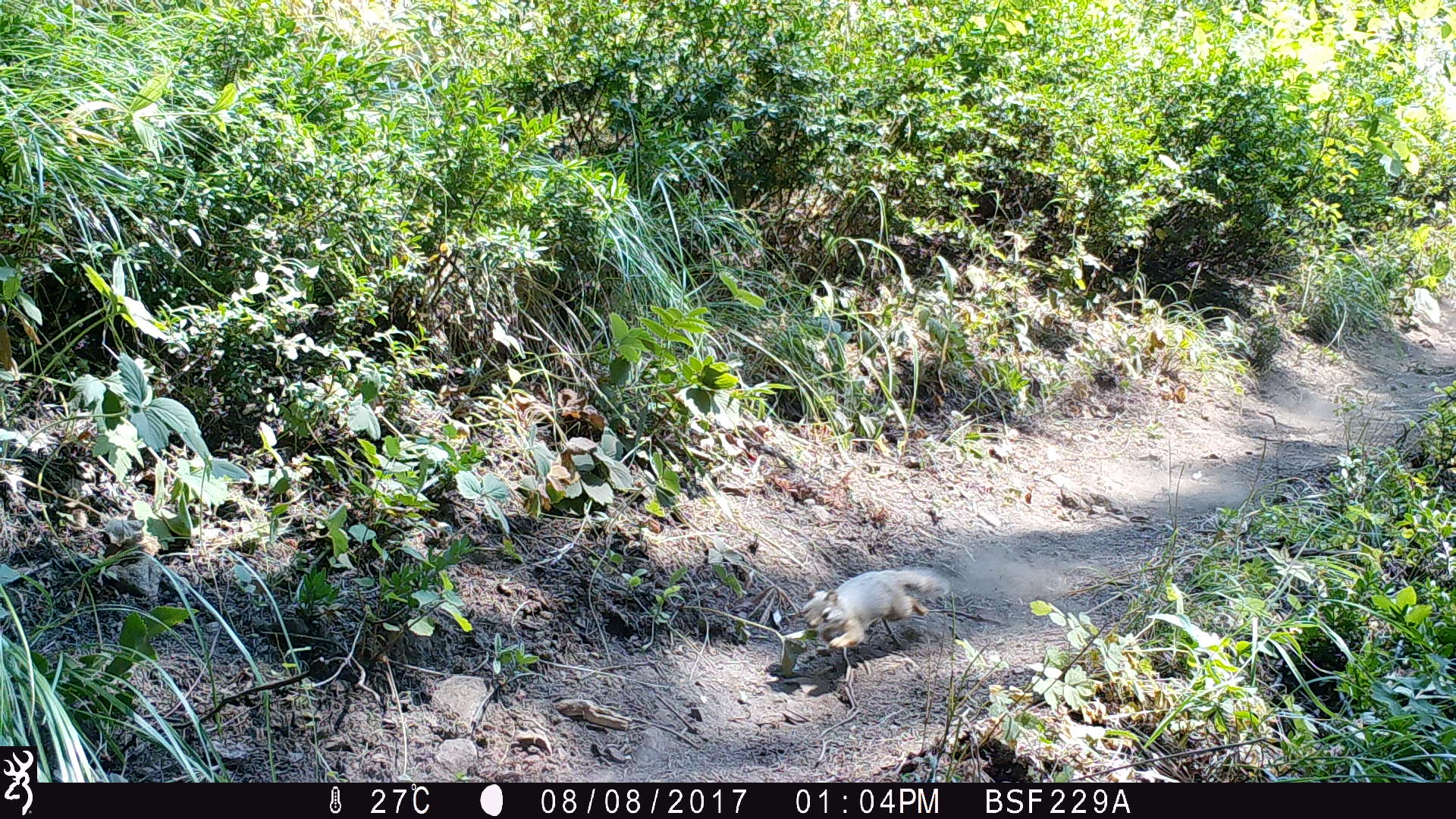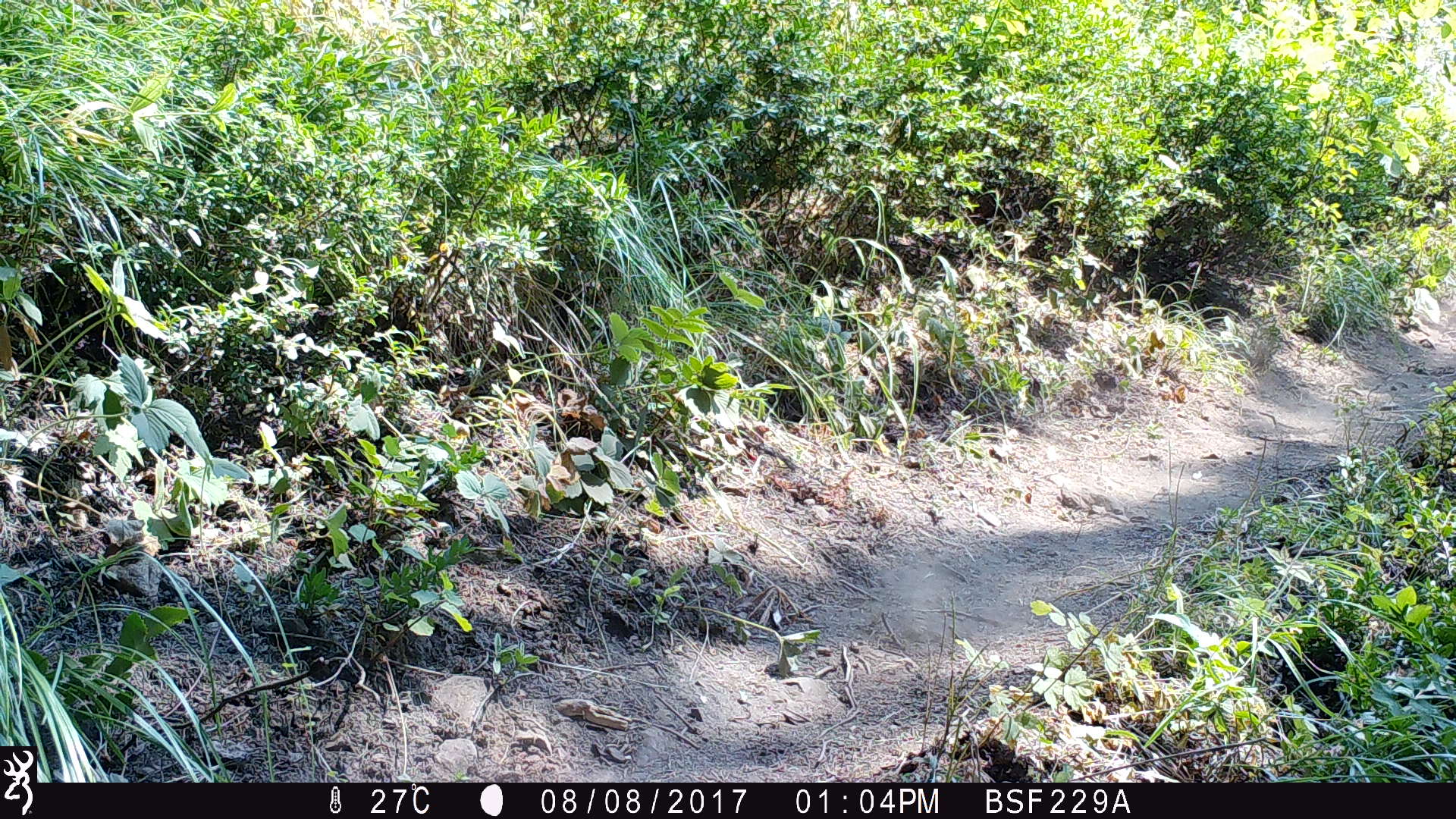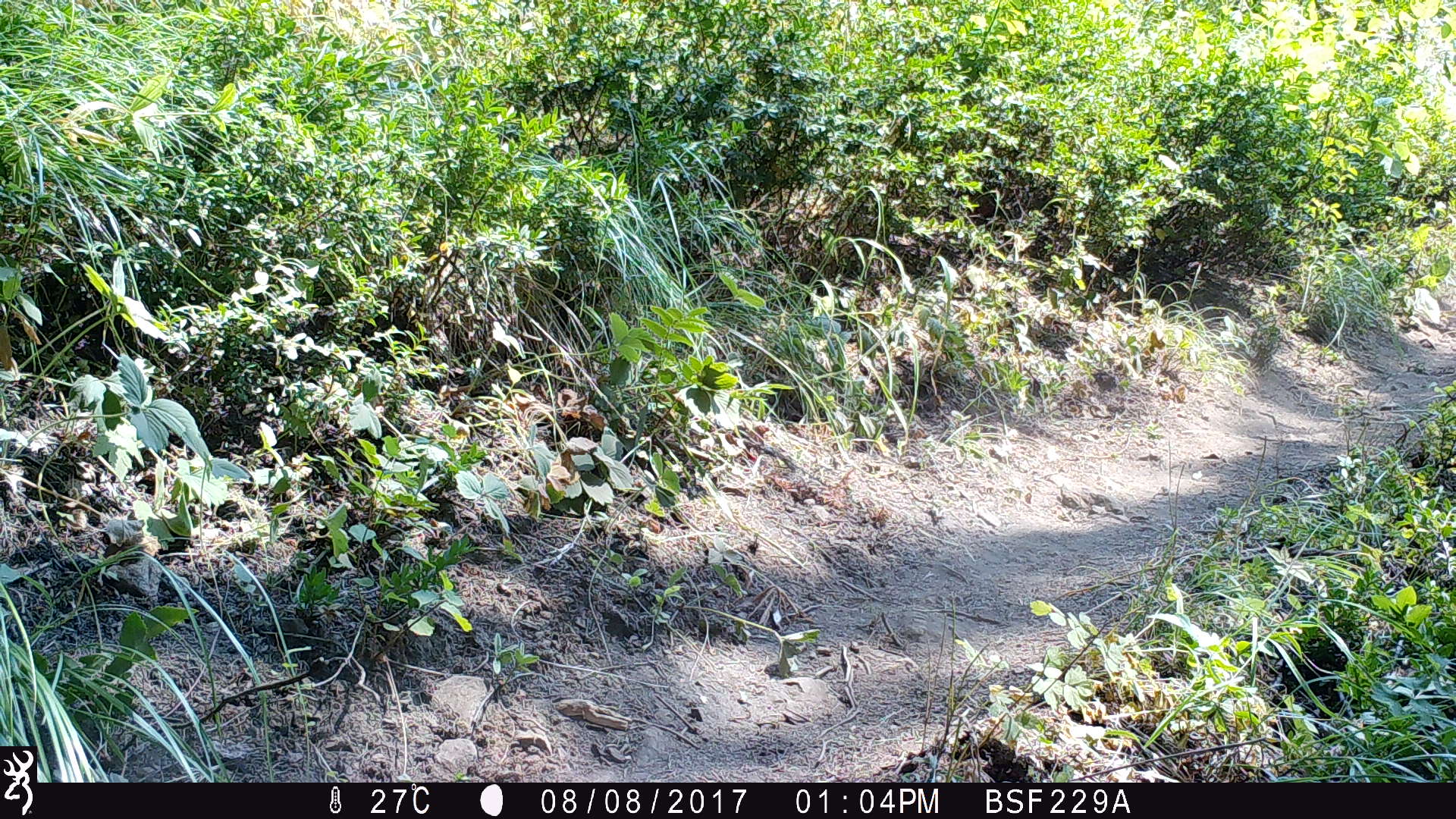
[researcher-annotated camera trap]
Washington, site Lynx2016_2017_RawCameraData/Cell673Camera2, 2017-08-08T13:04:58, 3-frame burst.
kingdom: Animalia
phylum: Chordata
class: Mammalia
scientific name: Mammalia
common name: small mammal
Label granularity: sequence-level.